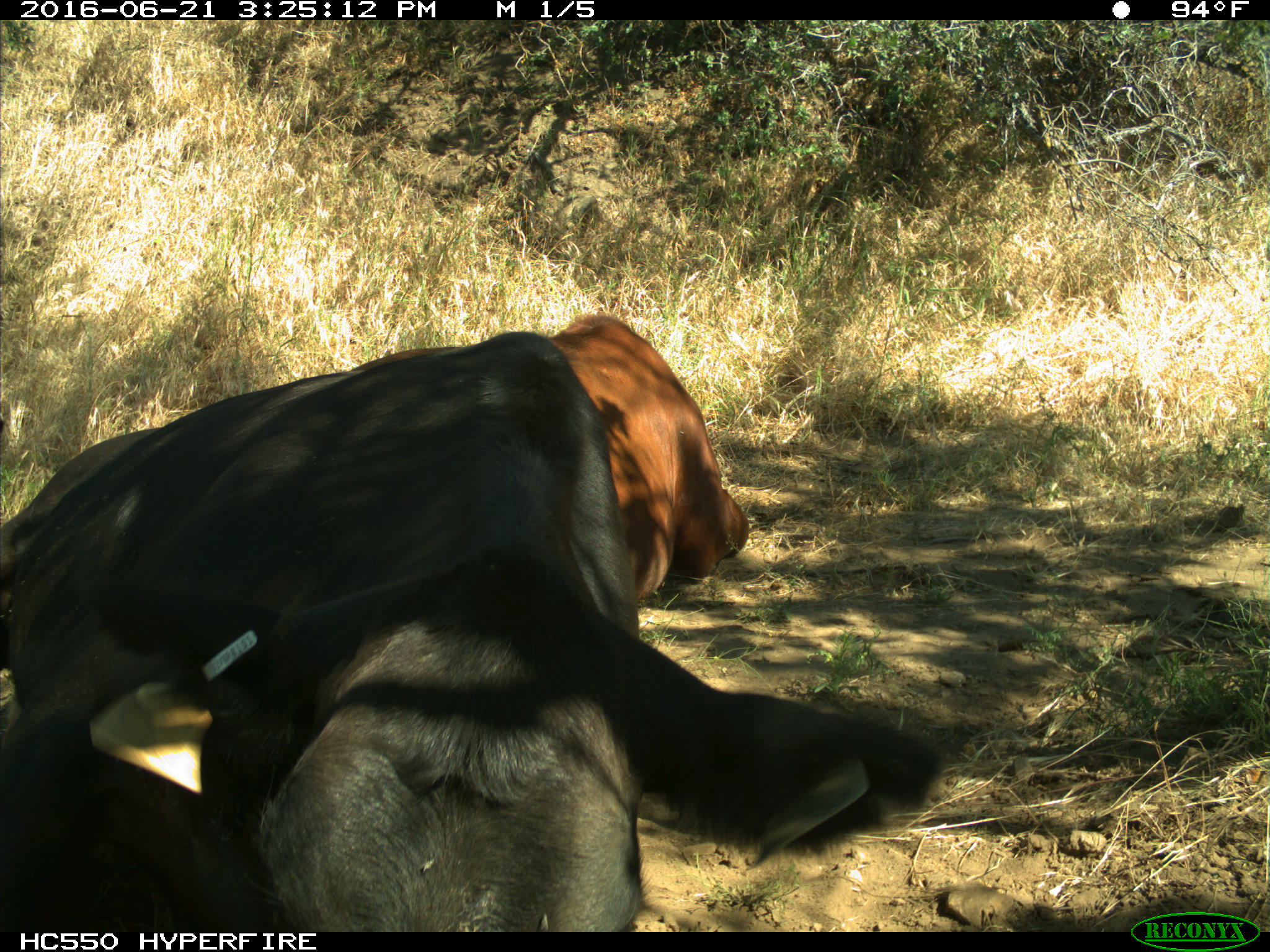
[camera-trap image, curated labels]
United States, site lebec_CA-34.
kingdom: Animalia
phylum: Chordata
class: Mammalia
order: Artiodactyla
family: Bovidae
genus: Bos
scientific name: Bos taurus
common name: domestic cow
Bos taurus (domestic cow).